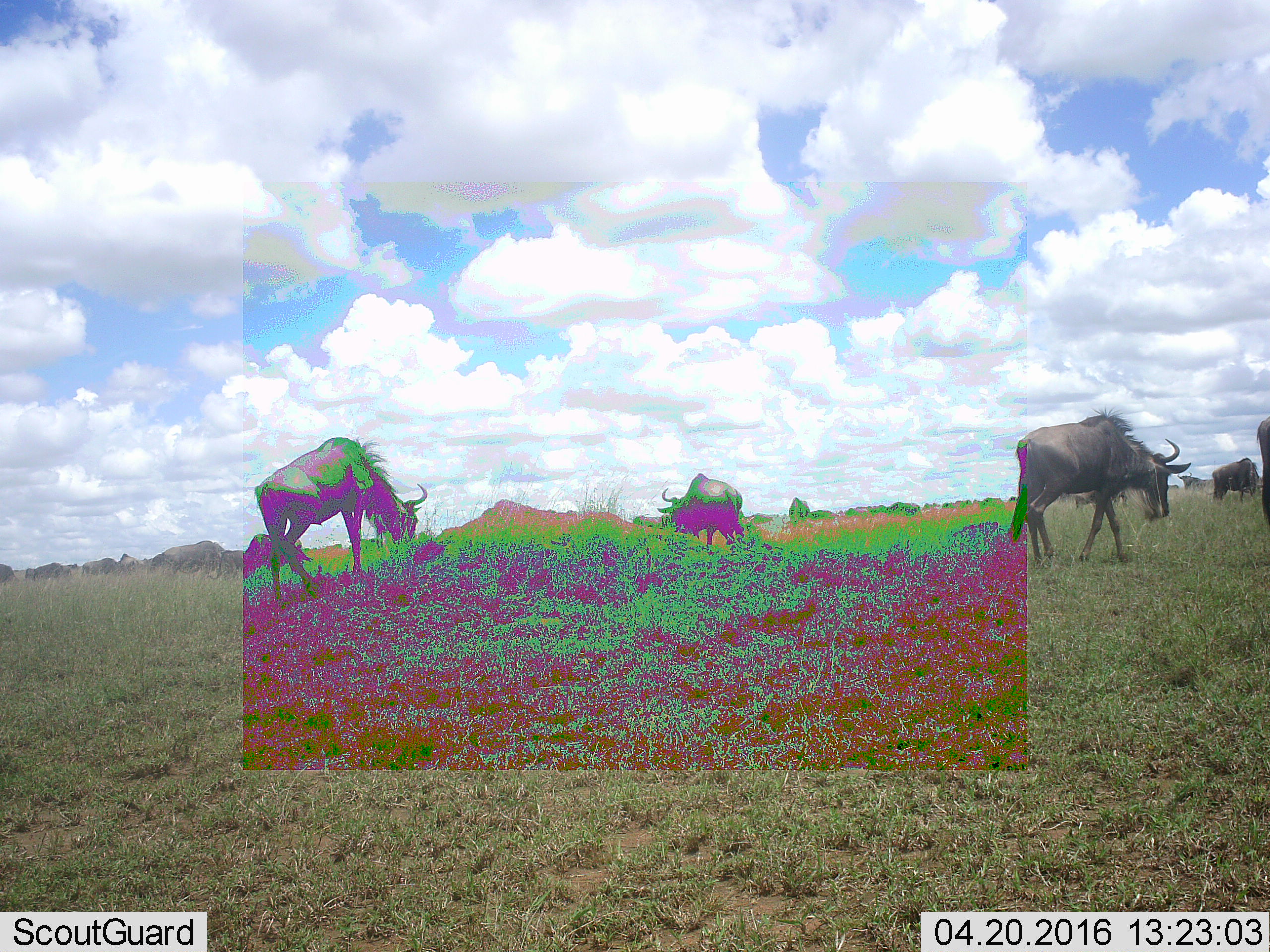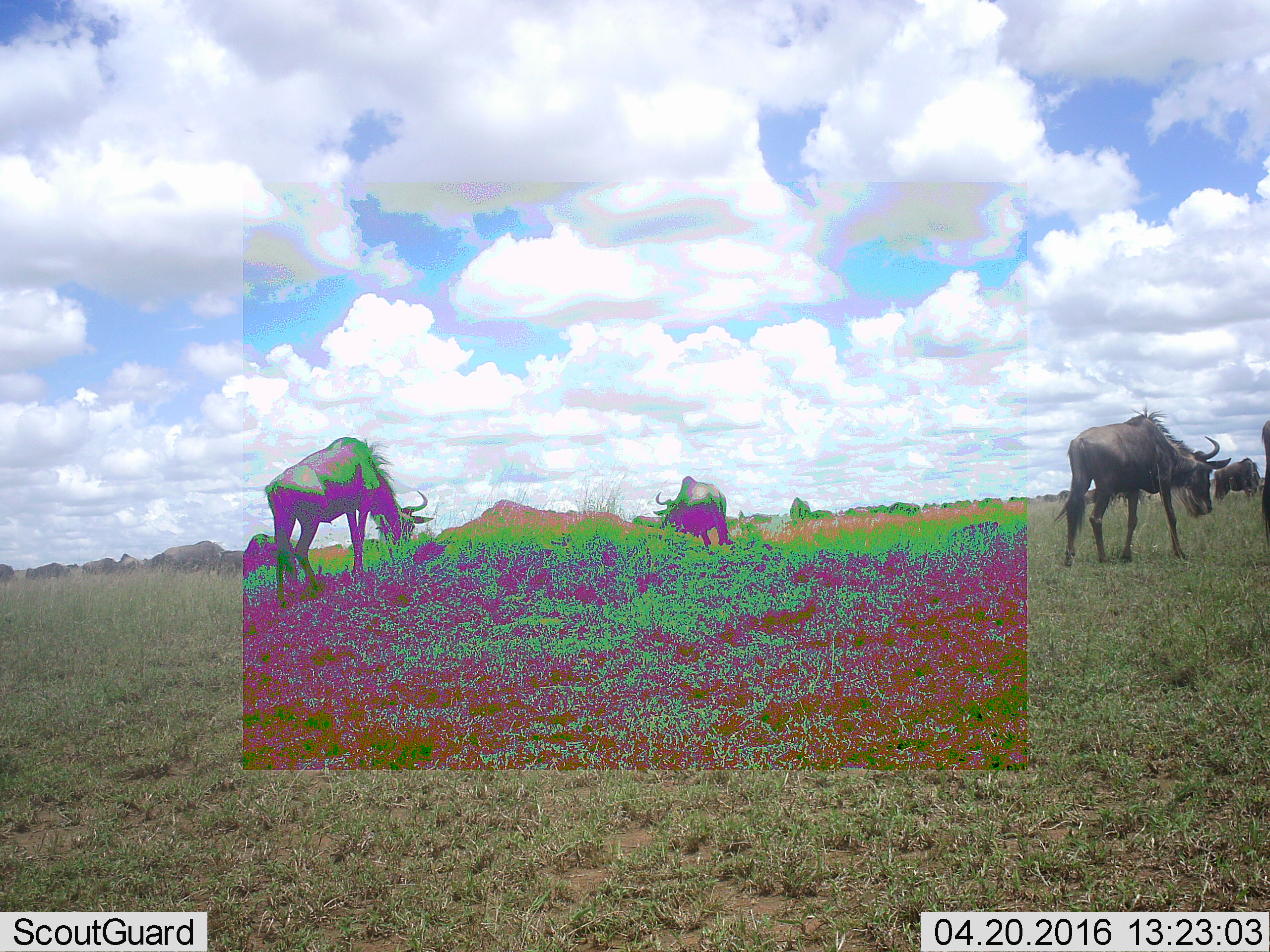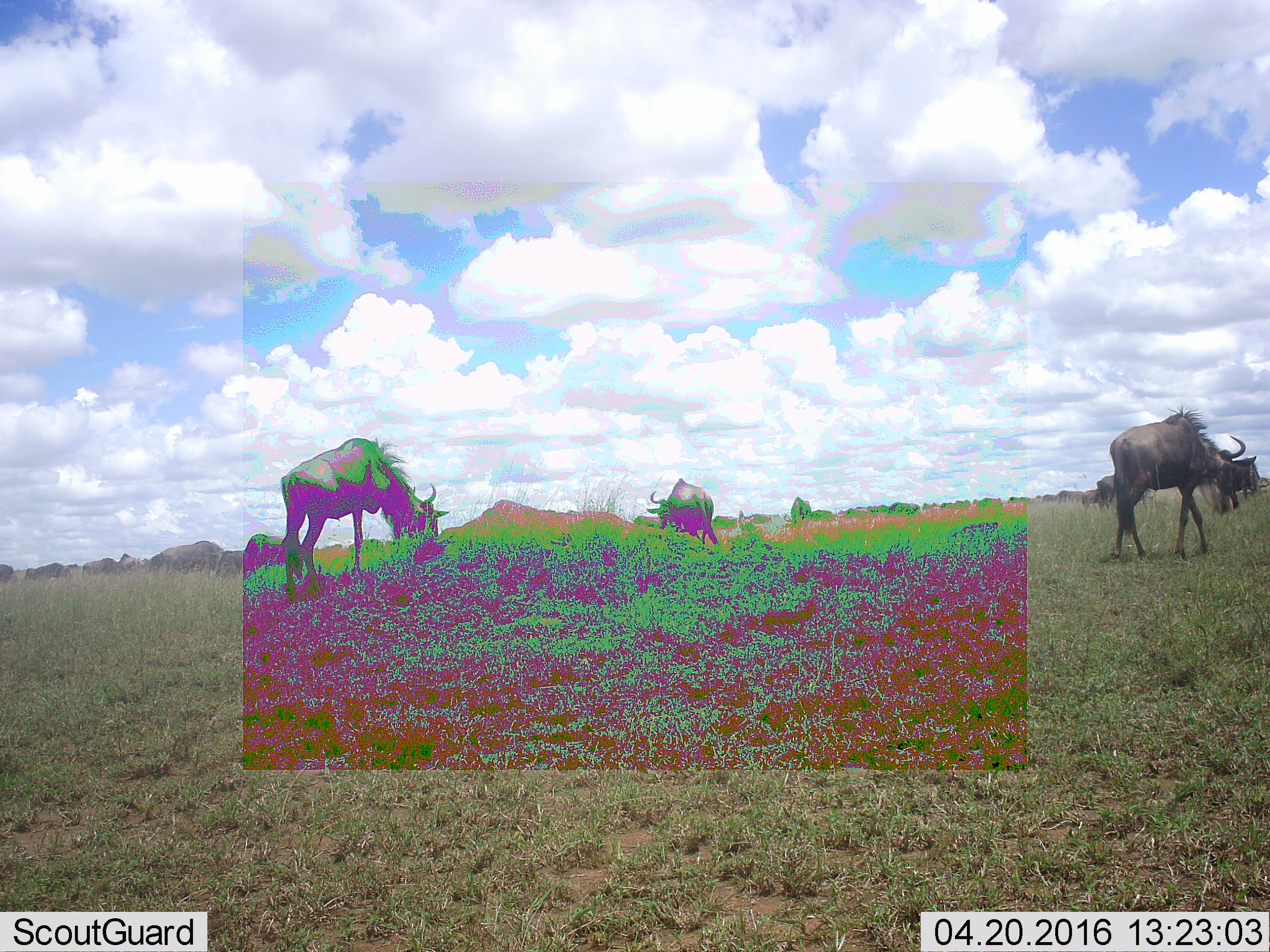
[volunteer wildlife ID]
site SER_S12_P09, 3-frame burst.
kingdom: Animalia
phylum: Chordata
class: Mammalia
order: Artiodactyla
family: Bovidae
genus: Connochaetes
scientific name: Connochaetes taurinus taurinus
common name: blue wildebeest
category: wildebeestblue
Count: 11-50.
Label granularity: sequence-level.